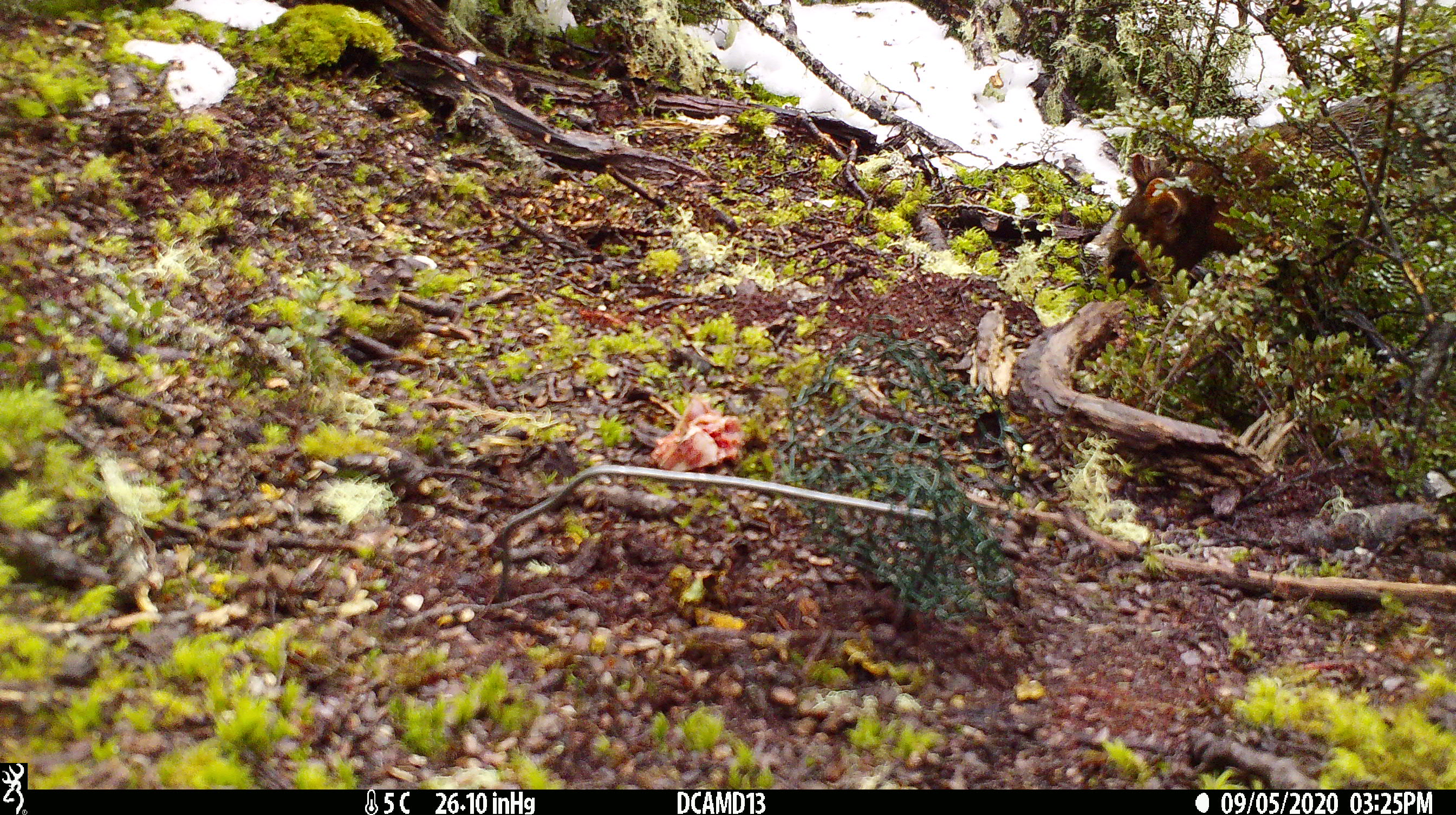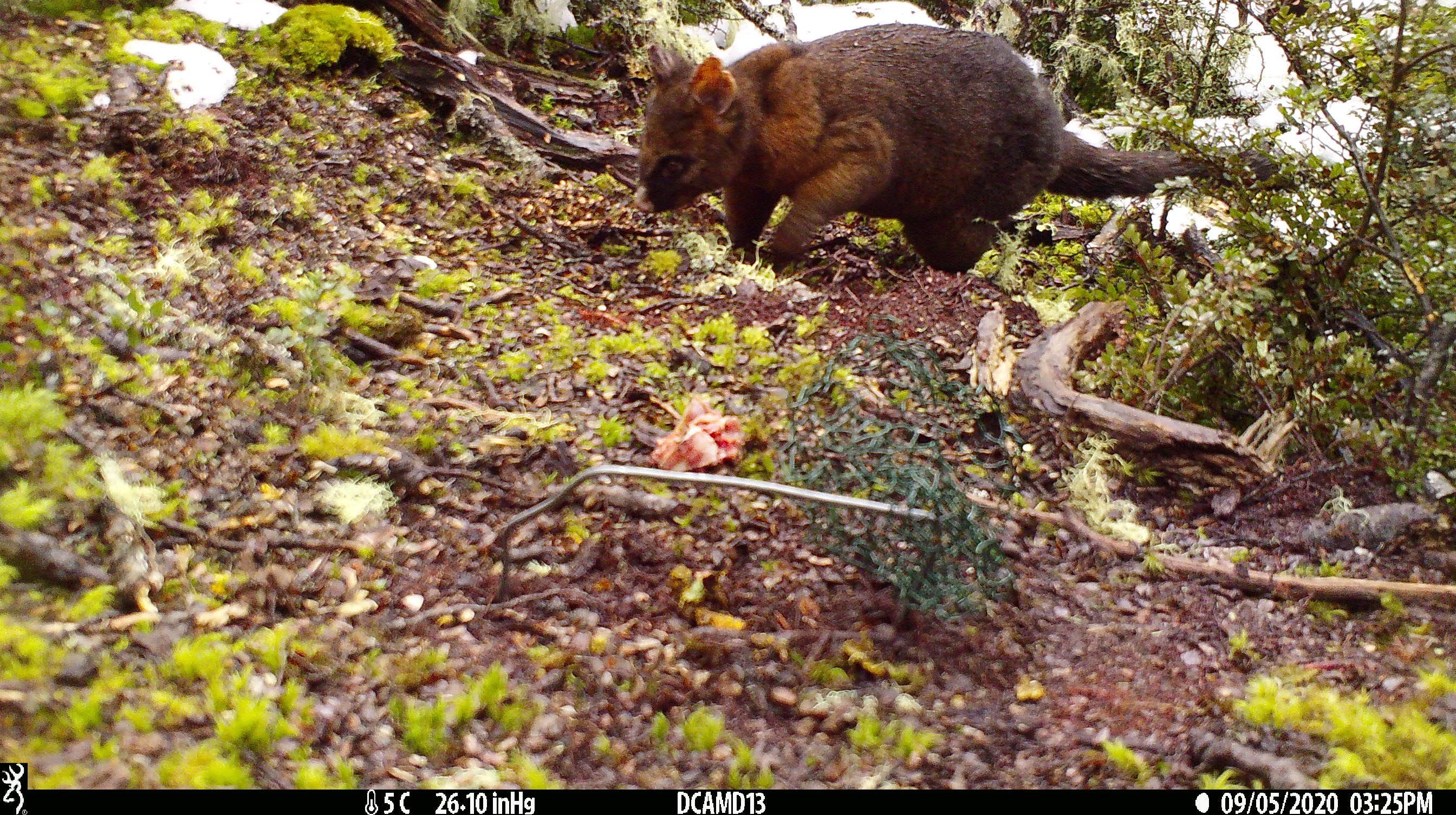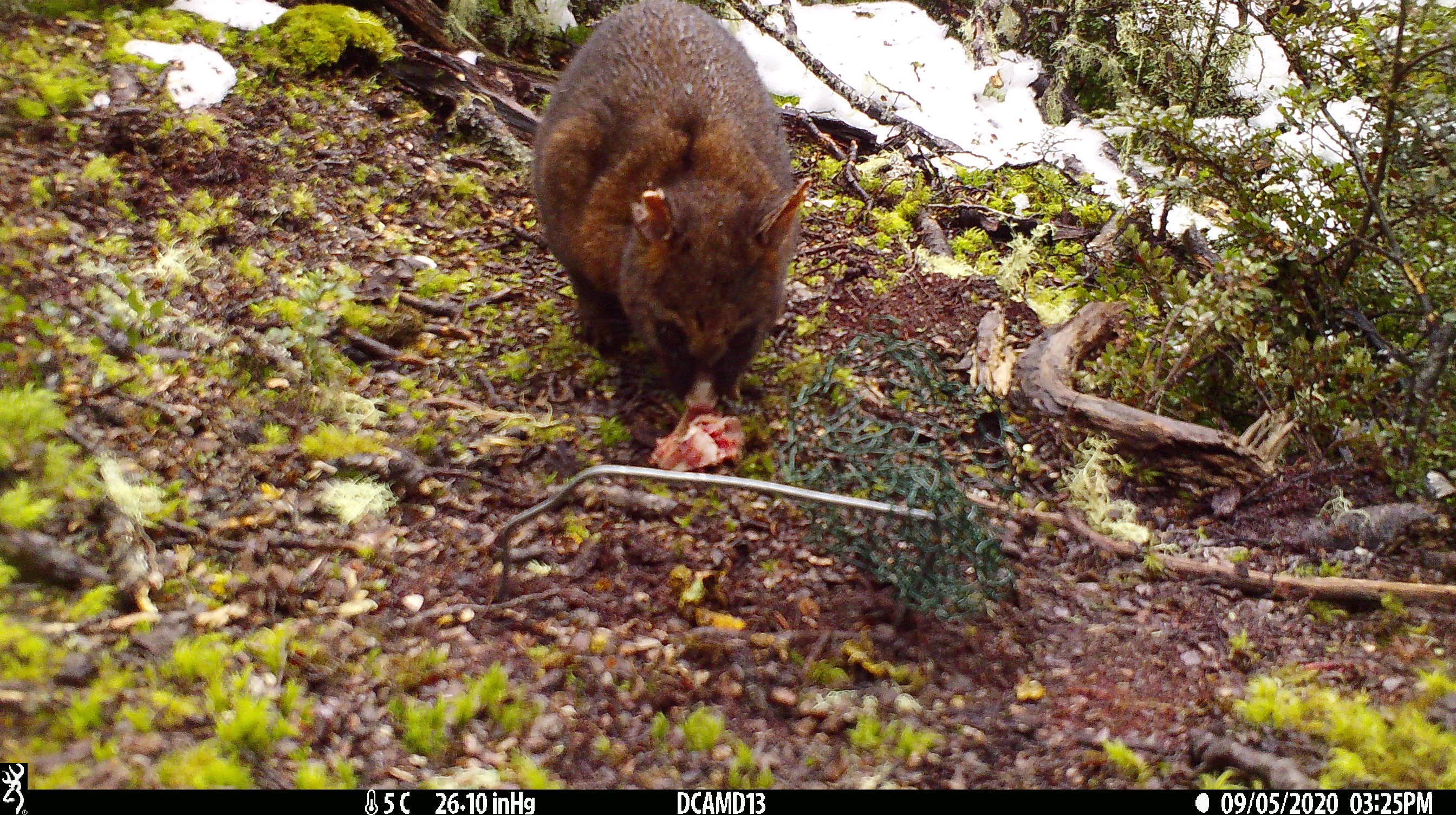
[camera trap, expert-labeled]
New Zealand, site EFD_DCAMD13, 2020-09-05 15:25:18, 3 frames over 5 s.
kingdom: Animalia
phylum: Chordata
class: Mammalia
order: Diprotodontia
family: Phalangeridae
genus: Trichosurus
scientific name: Trichosurus vulpecula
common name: common brushtail possum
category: possum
Possum (common brushtail possum) (Trichosurus vulpecula).